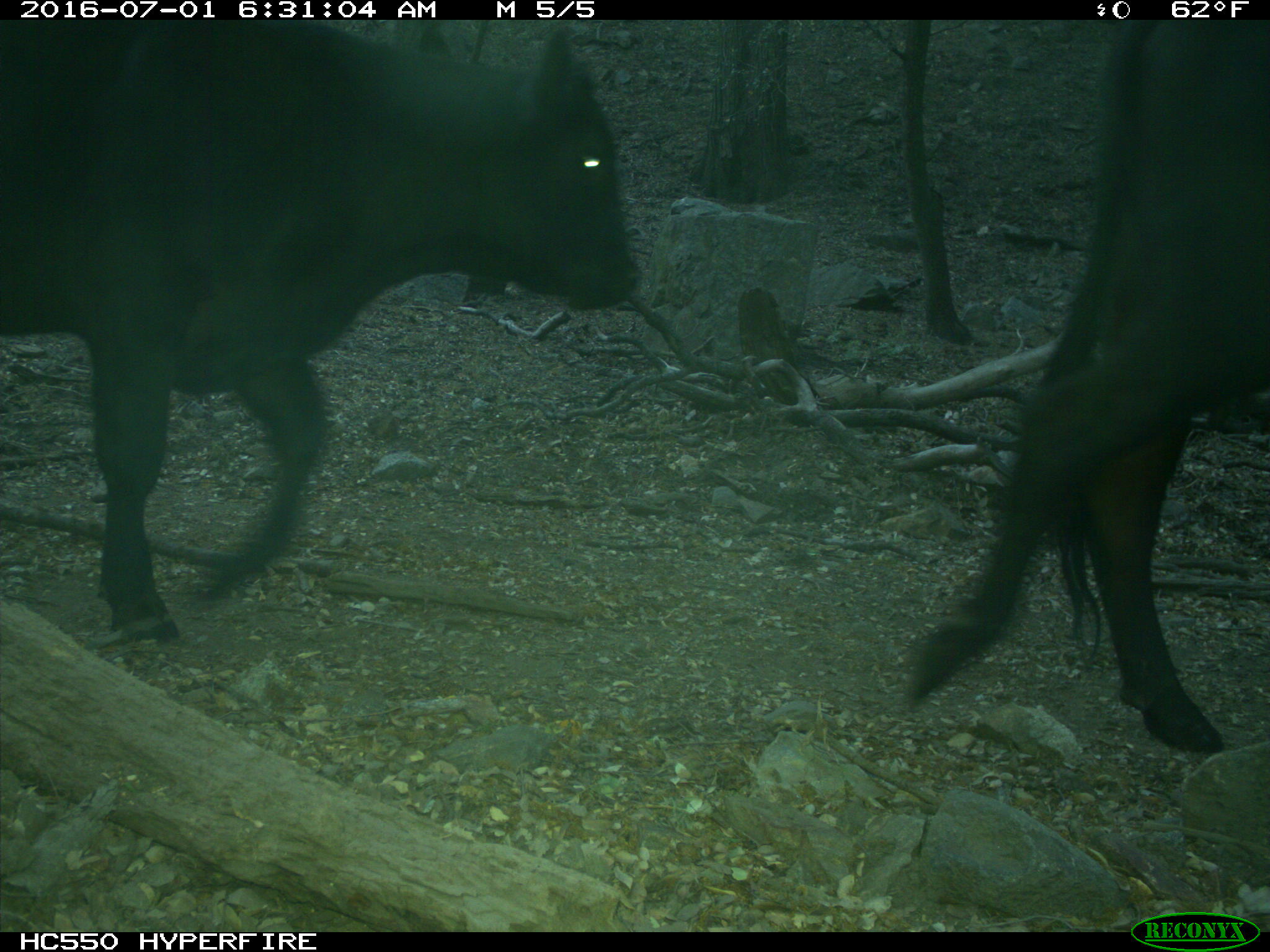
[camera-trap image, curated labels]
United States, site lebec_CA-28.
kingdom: Animalia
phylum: Chordata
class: Mammalia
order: Artiodactyla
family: Bovidae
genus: Bos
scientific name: Bos taurus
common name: domestic cow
Bos taurus (domestic cow).